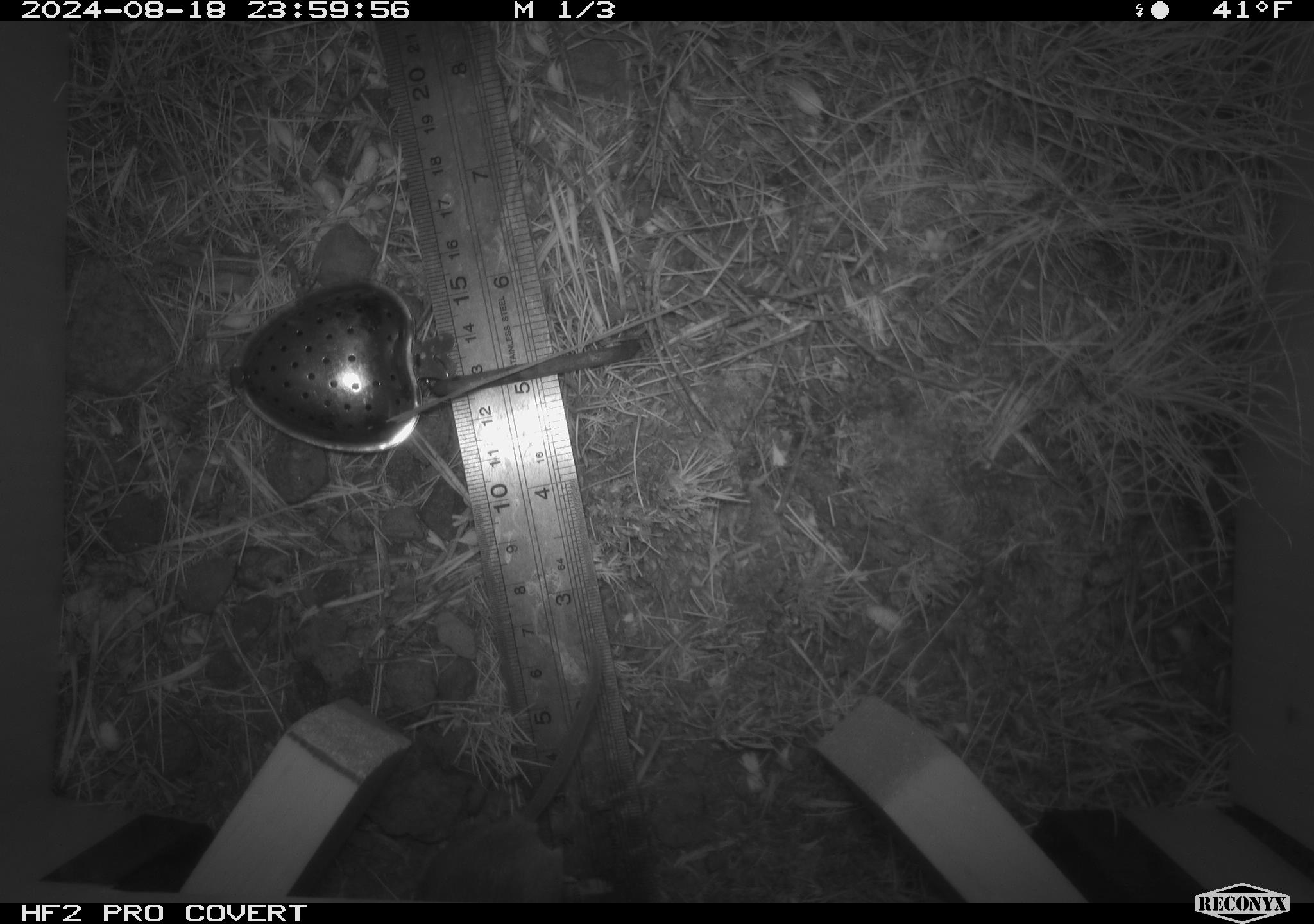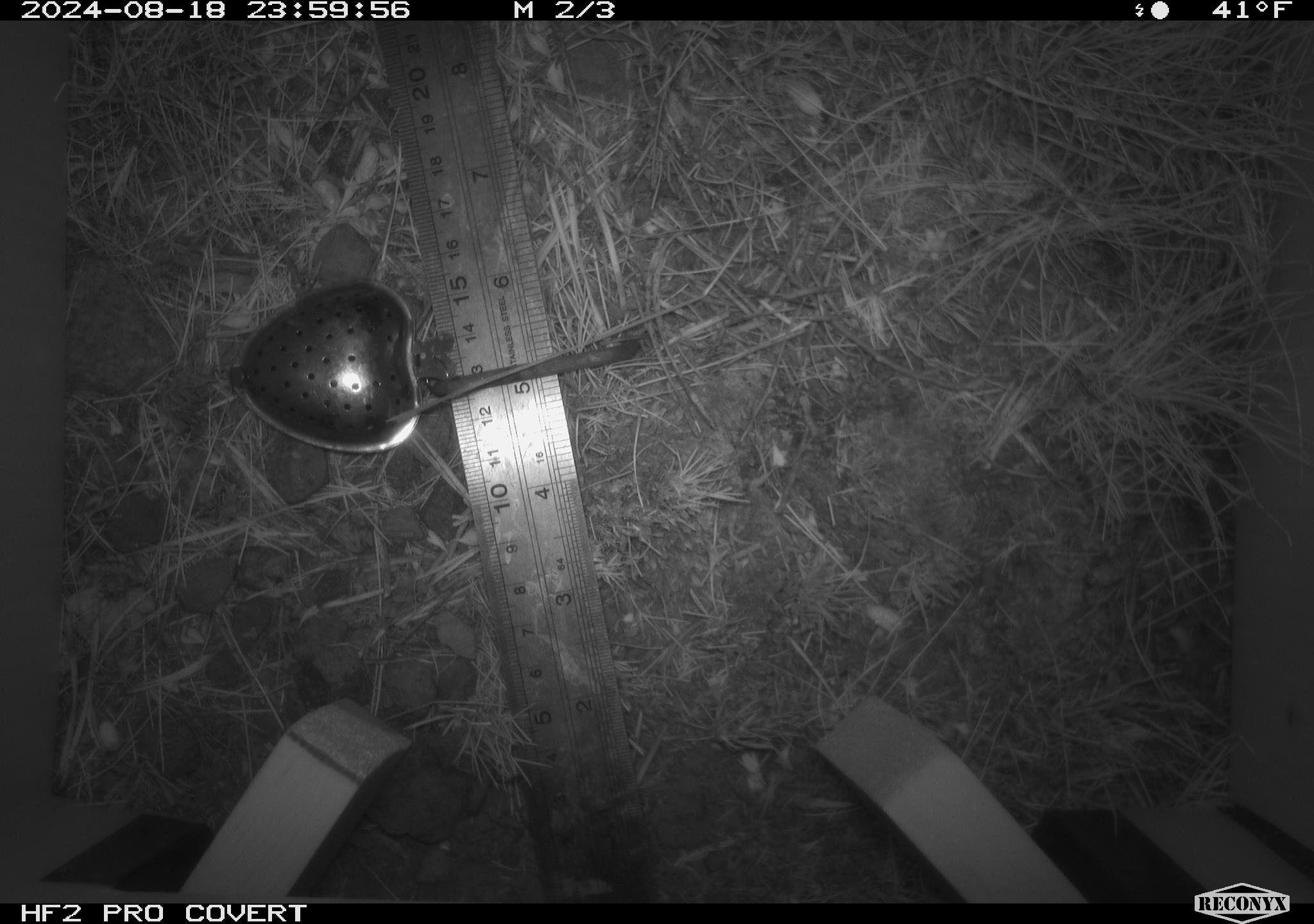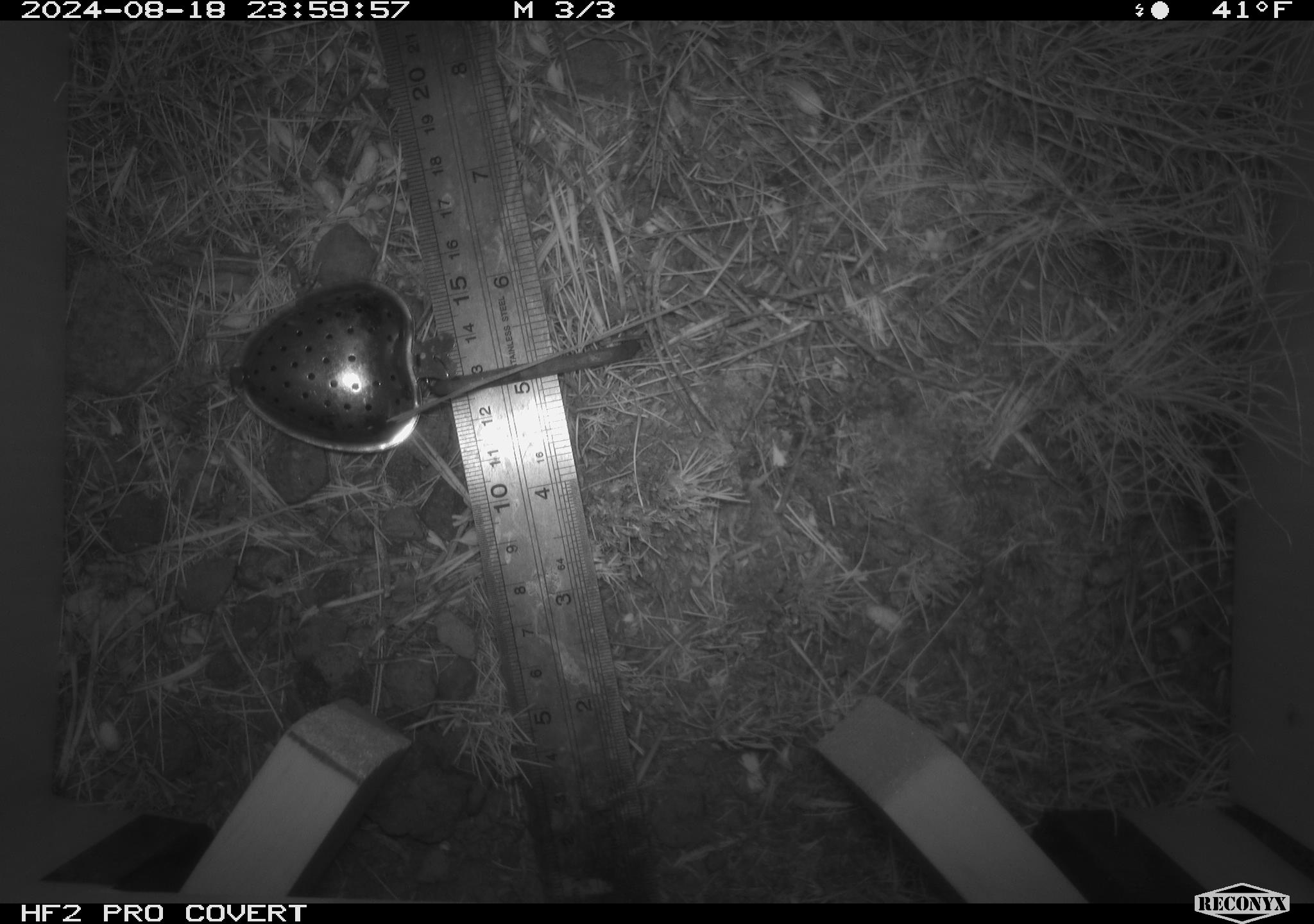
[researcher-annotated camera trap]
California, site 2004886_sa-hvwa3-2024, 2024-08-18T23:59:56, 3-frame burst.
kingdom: Animalia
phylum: Chordata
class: Mammalia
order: Rodentia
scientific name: Rodentia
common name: mouse species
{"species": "mouse species (Rodentia)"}